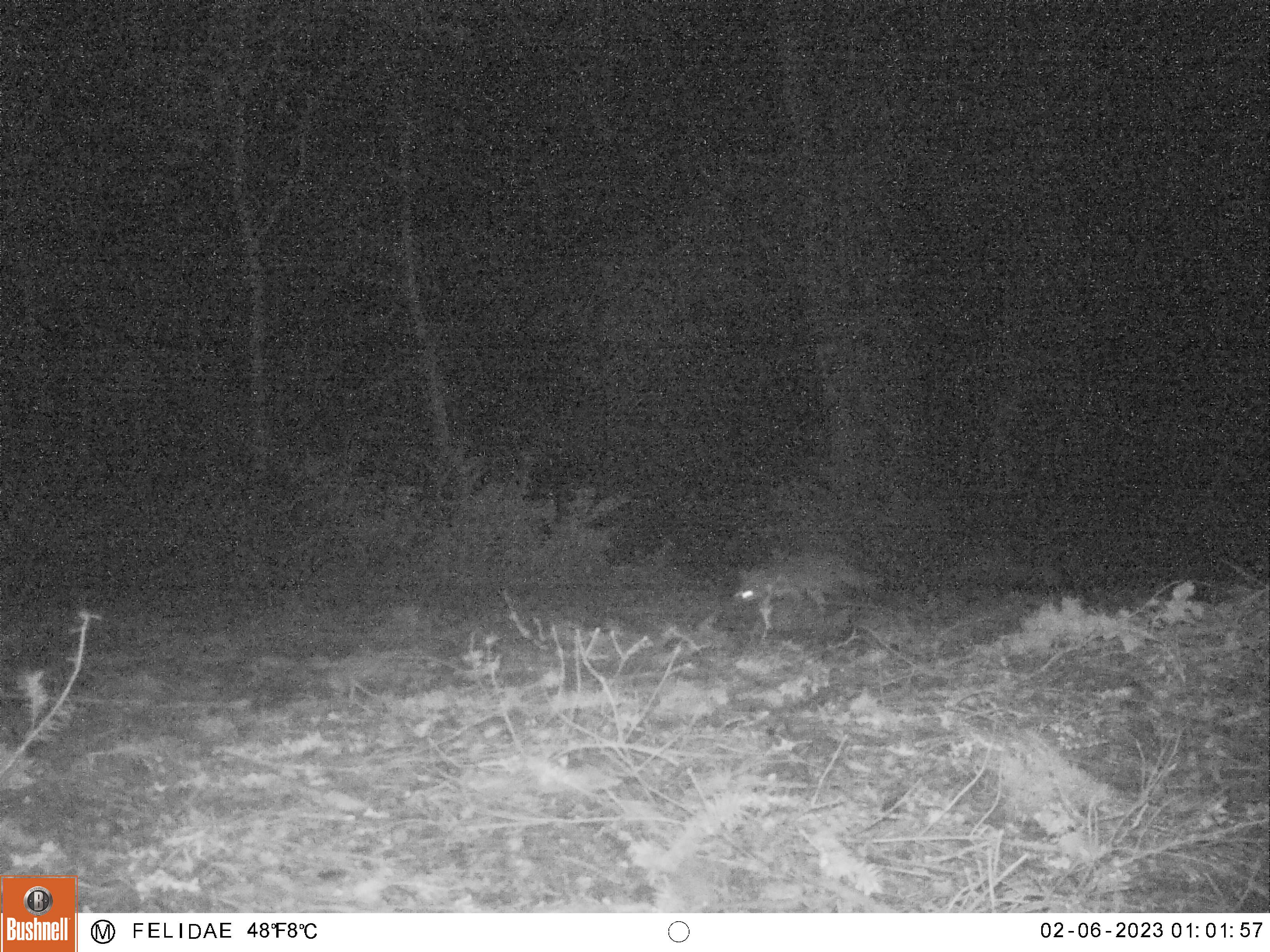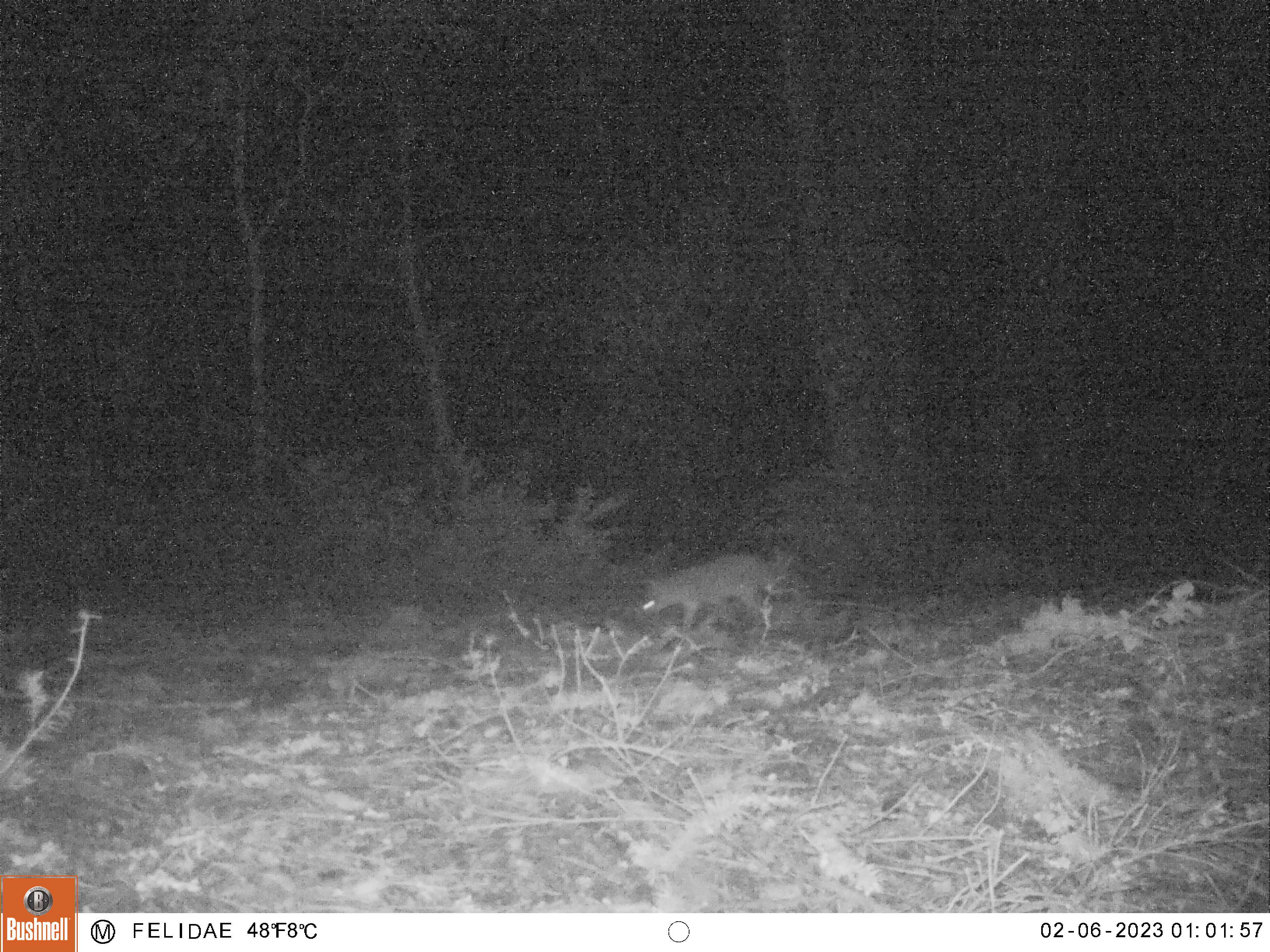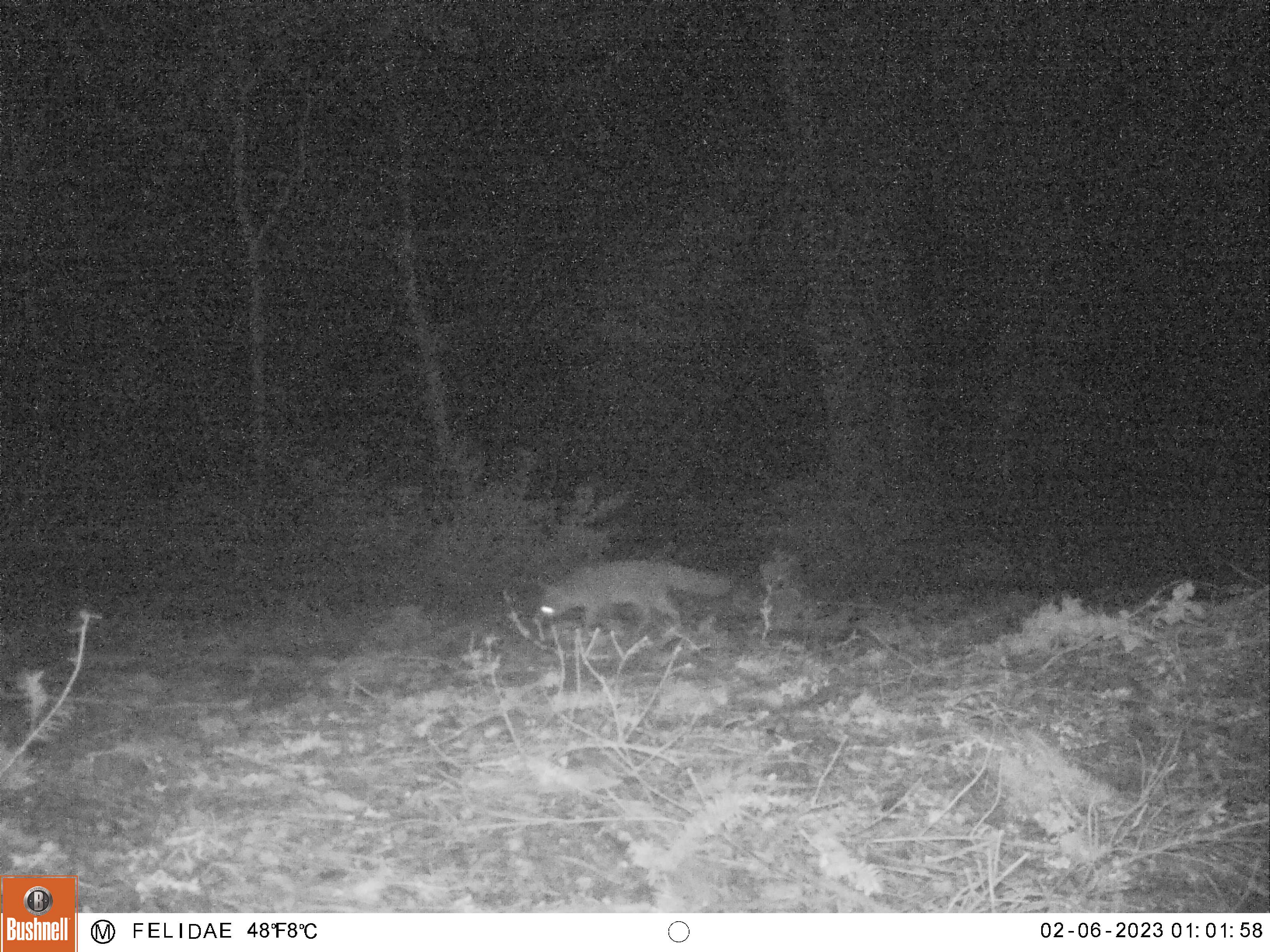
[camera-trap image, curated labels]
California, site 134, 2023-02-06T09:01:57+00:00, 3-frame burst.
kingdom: Animalia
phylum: Chordata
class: Mammalia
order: Carnivora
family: Canidae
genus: Urocyon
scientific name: Urocyon cinereoargenteus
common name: gray fox